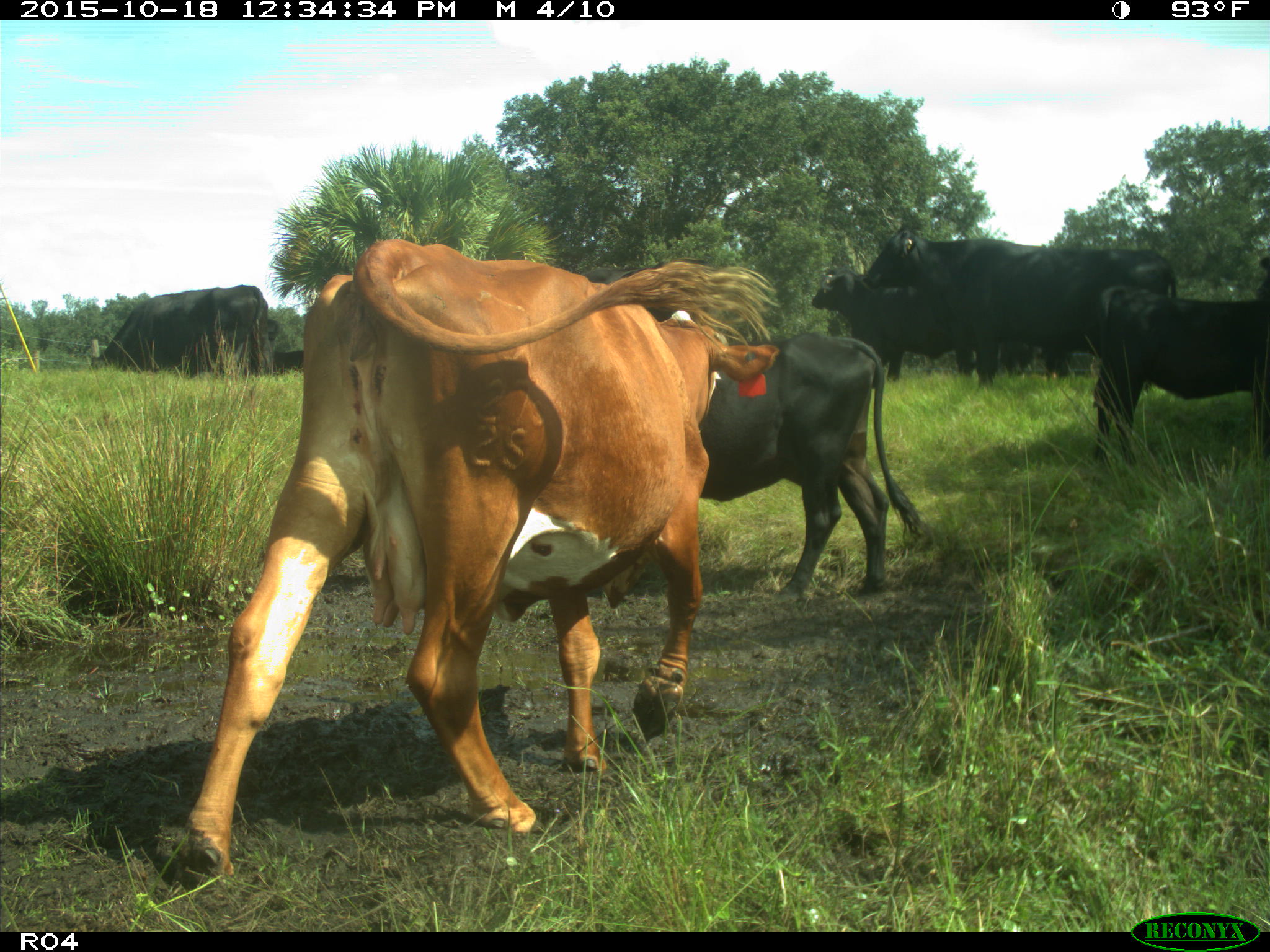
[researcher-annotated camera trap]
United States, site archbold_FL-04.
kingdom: Animalia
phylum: Chordata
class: Mammalia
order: Artiodactyla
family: Bovidae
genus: Bos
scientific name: Bos taurus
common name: domestic cow